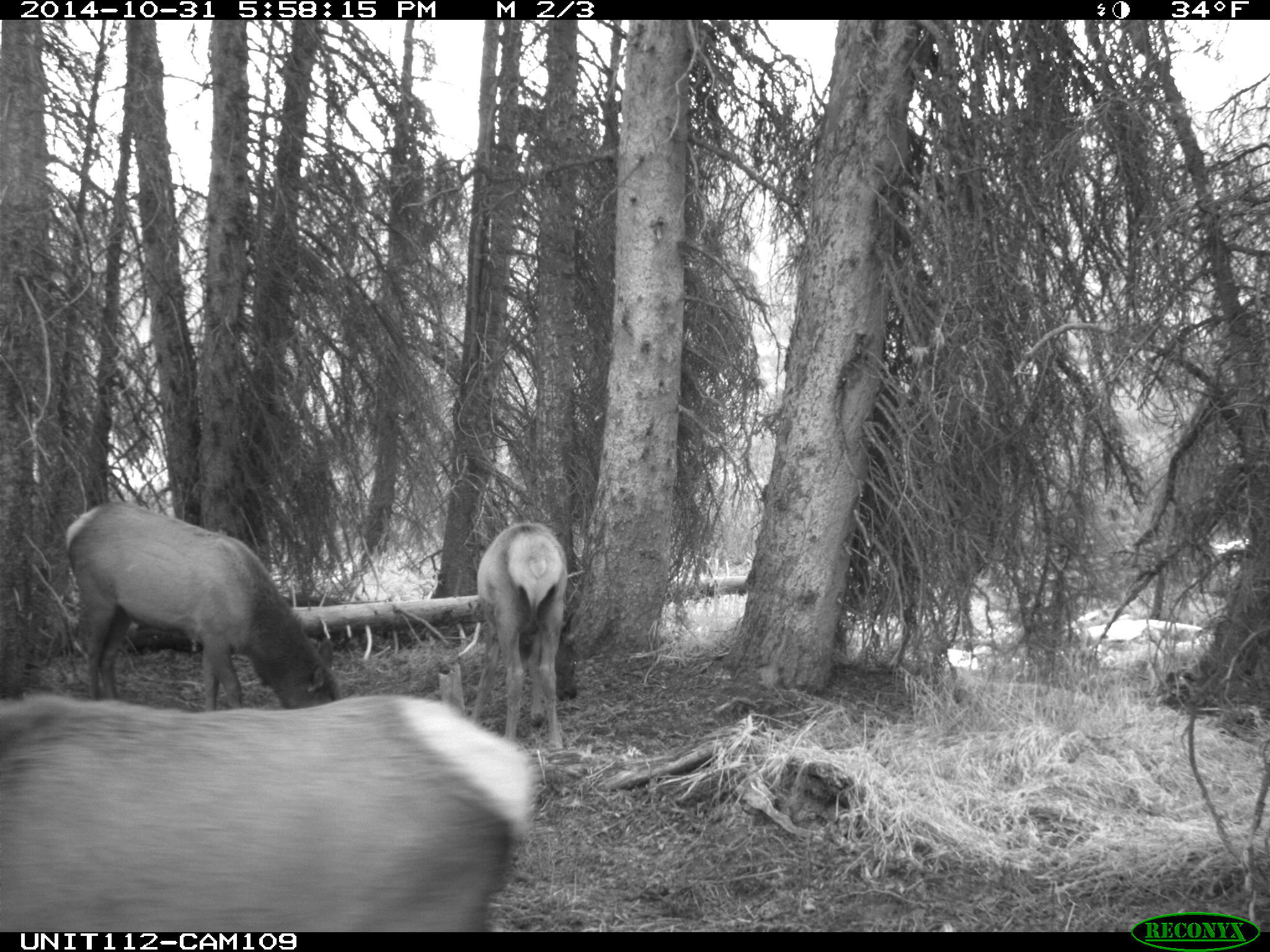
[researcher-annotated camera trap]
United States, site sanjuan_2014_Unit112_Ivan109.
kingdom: Animalia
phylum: Chordata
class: Mammalia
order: Artiodactyla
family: Cervidae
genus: Cervus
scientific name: Cervus elaphus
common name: red deer